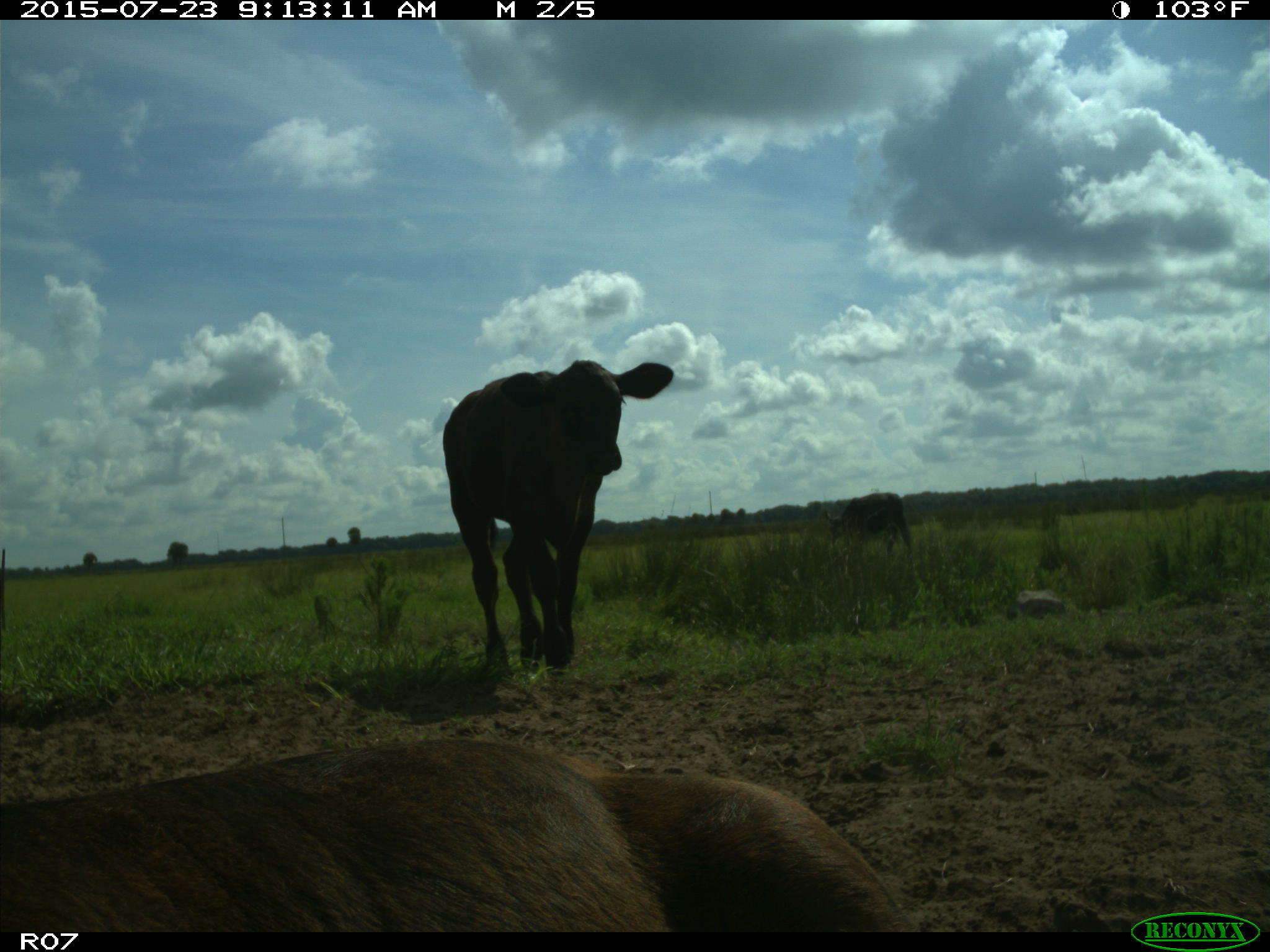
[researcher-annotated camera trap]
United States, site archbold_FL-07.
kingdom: Animalia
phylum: Chordata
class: Mammalia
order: Artiodactyla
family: Bovidae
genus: Bos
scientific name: Bos taurus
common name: domestic cow